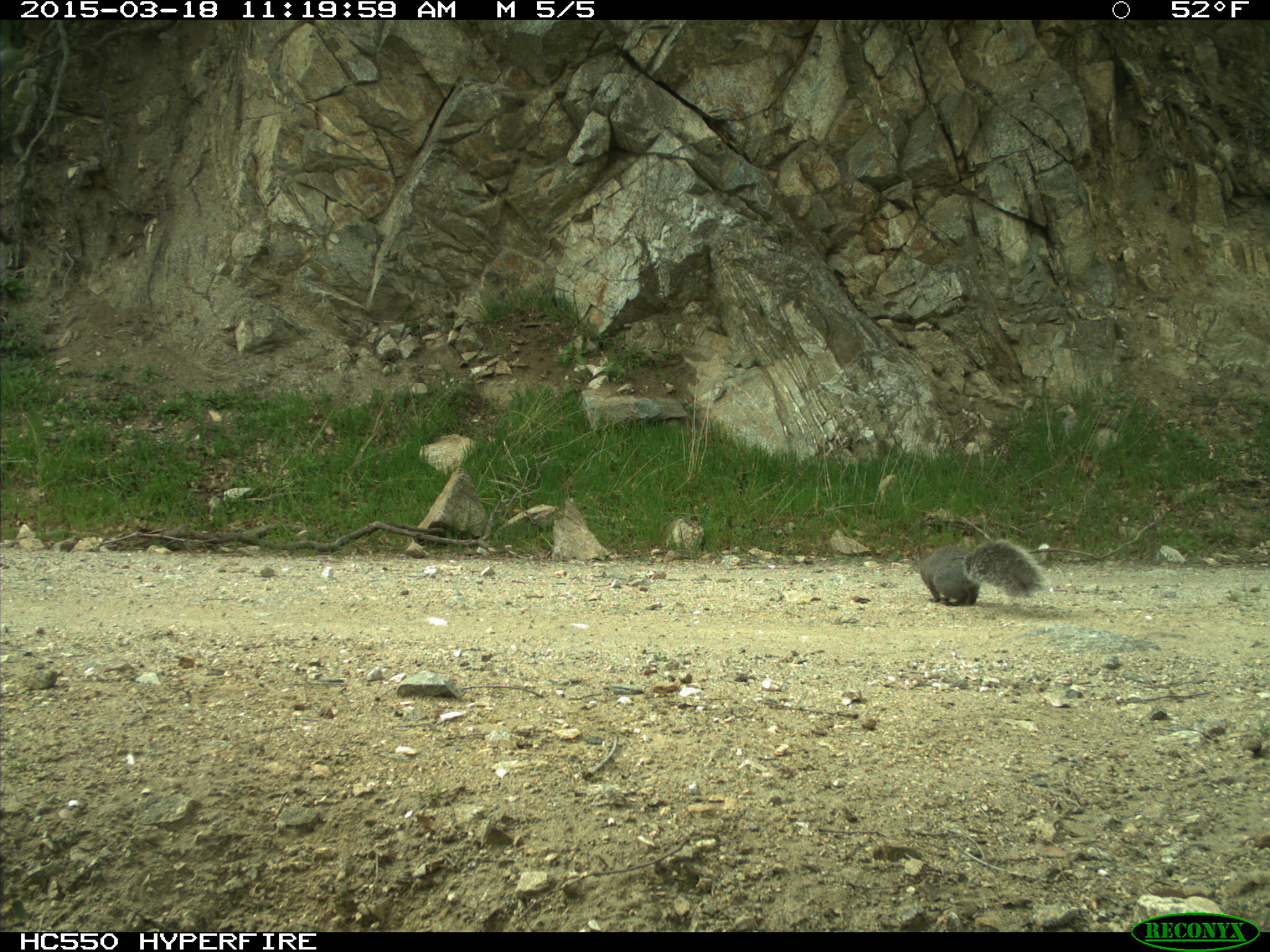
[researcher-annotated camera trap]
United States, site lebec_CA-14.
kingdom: Animalia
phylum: Chordata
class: Mammalia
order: Rodentia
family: Sciuridae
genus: Sciurus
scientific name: Sciurus carolinensis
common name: eastern gray squirrel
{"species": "Sciurus carolinensis (eastern gray squirrel)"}